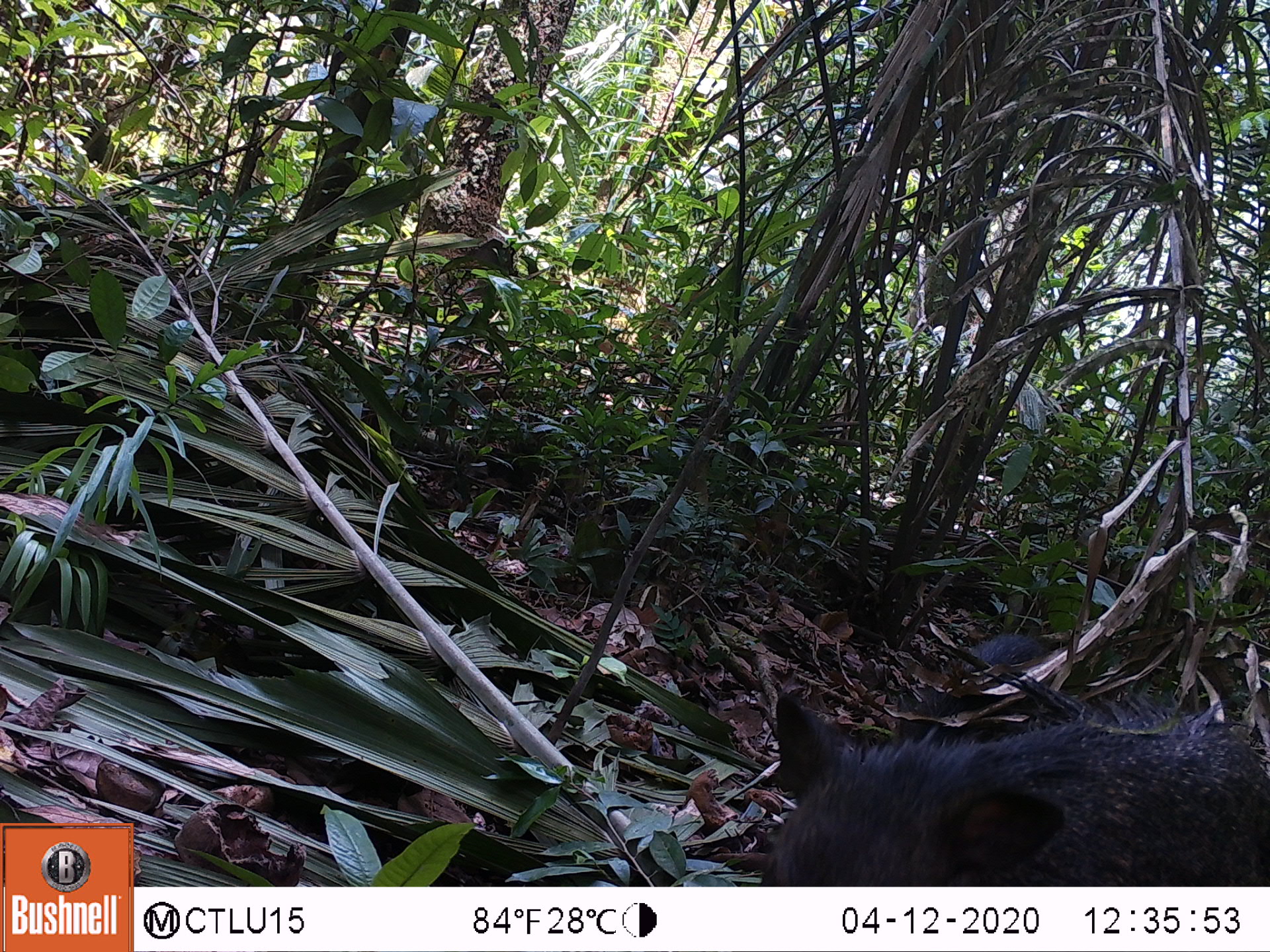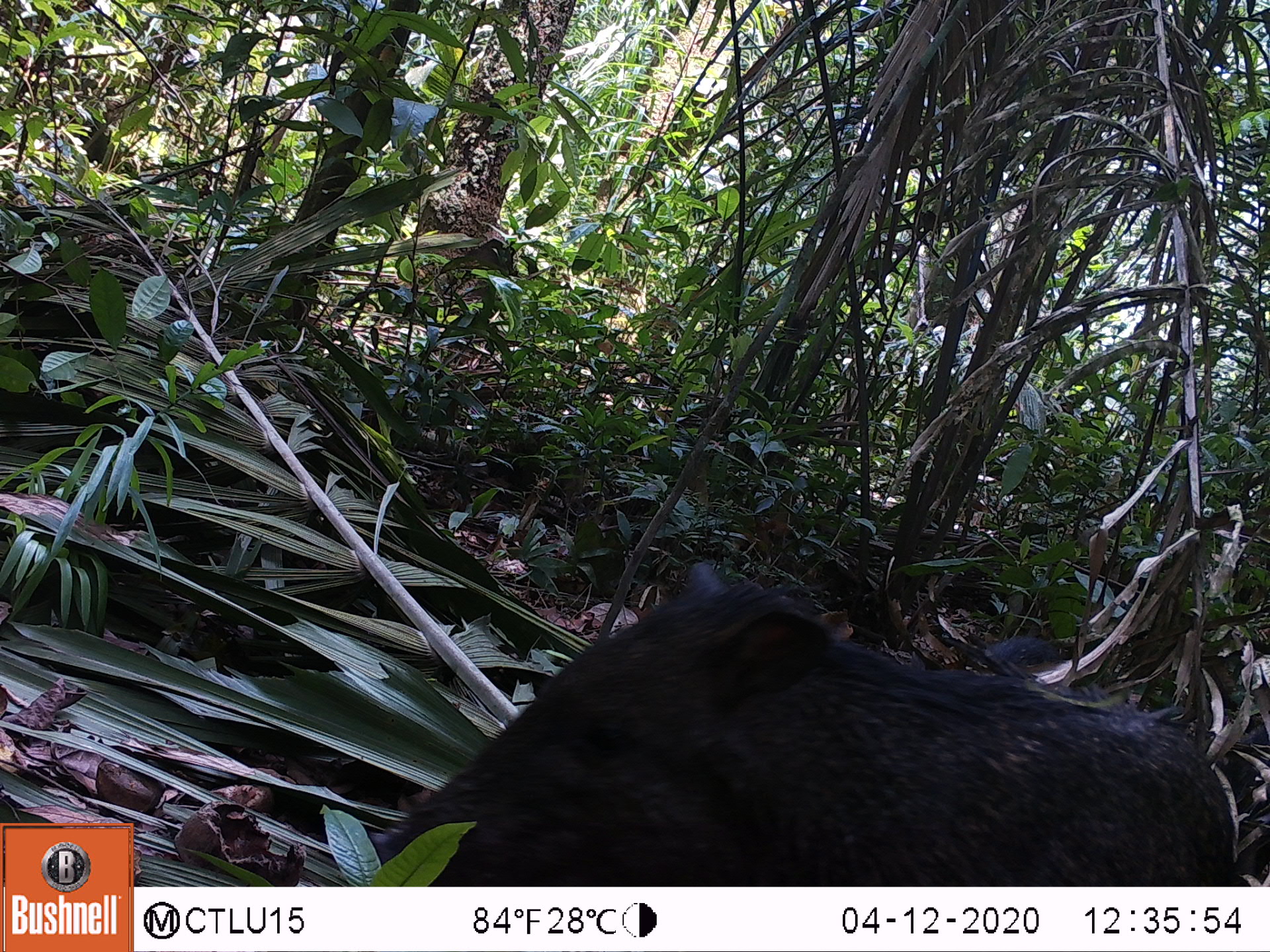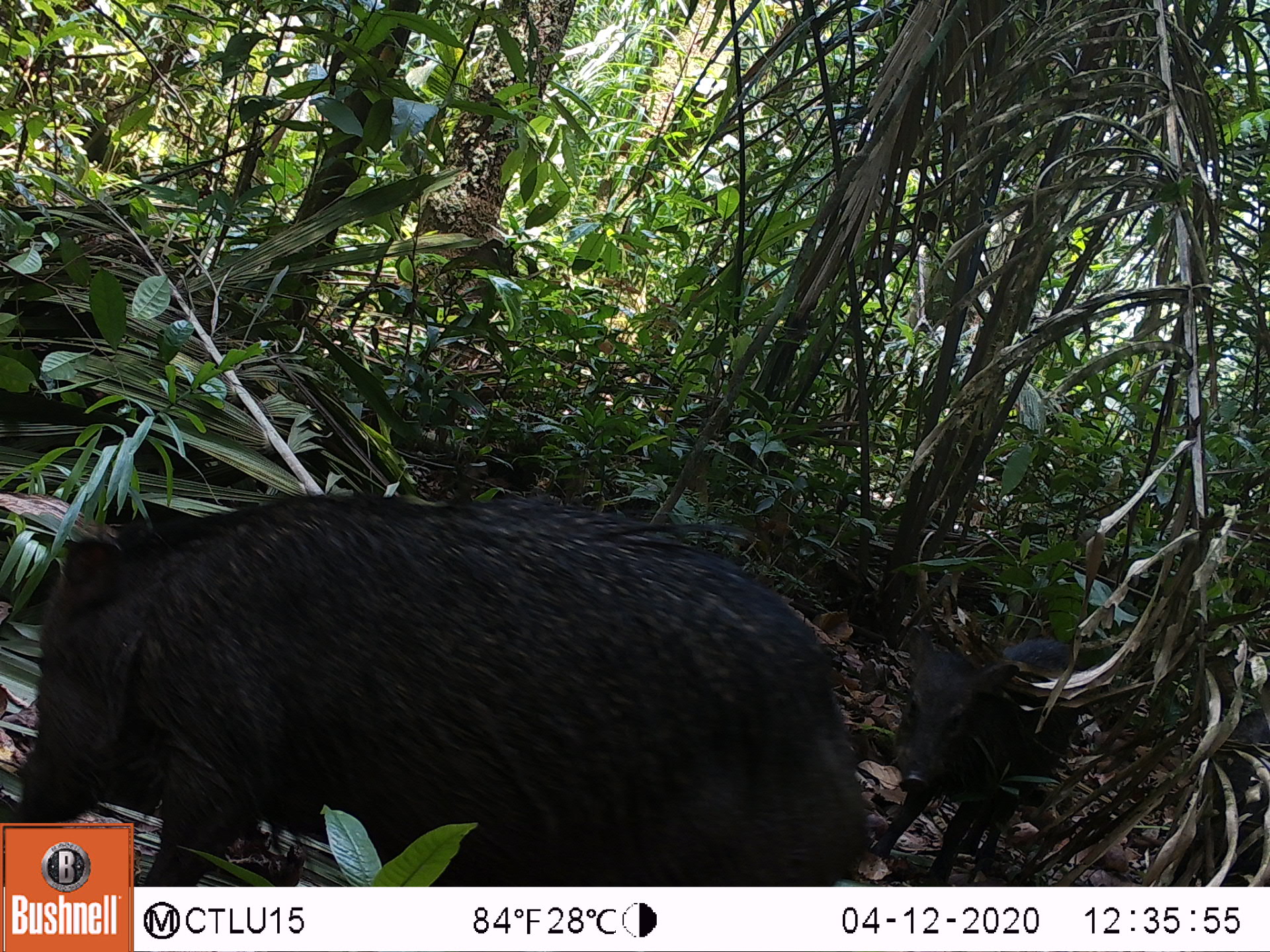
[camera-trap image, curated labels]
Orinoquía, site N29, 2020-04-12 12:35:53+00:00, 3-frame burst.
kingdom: Animalia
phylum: Chordata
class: Mammalia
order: Artiodactyla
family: Tayassuidae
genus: Tayassu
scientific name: Tayassu pecari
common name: white-lipped peccary